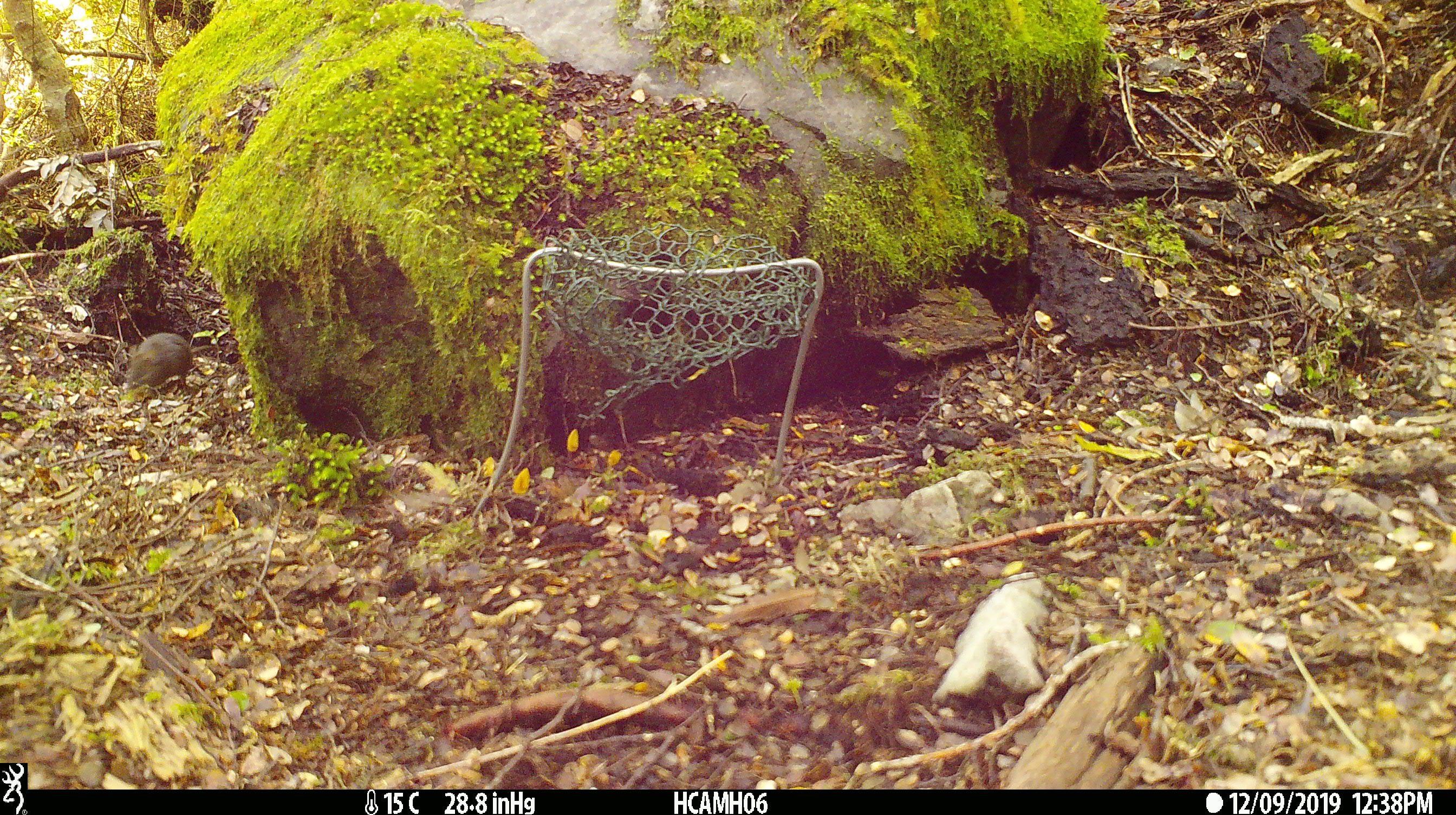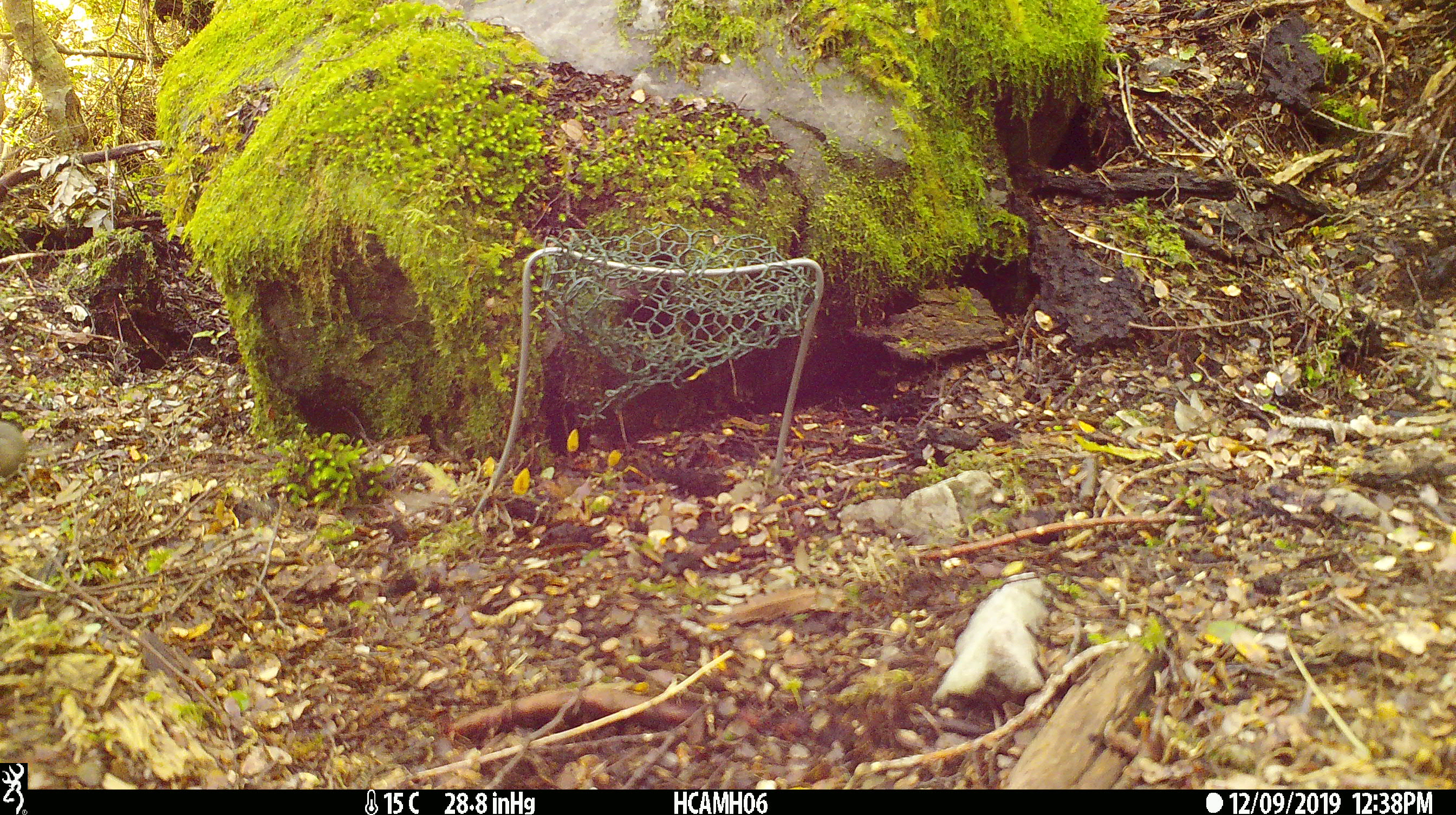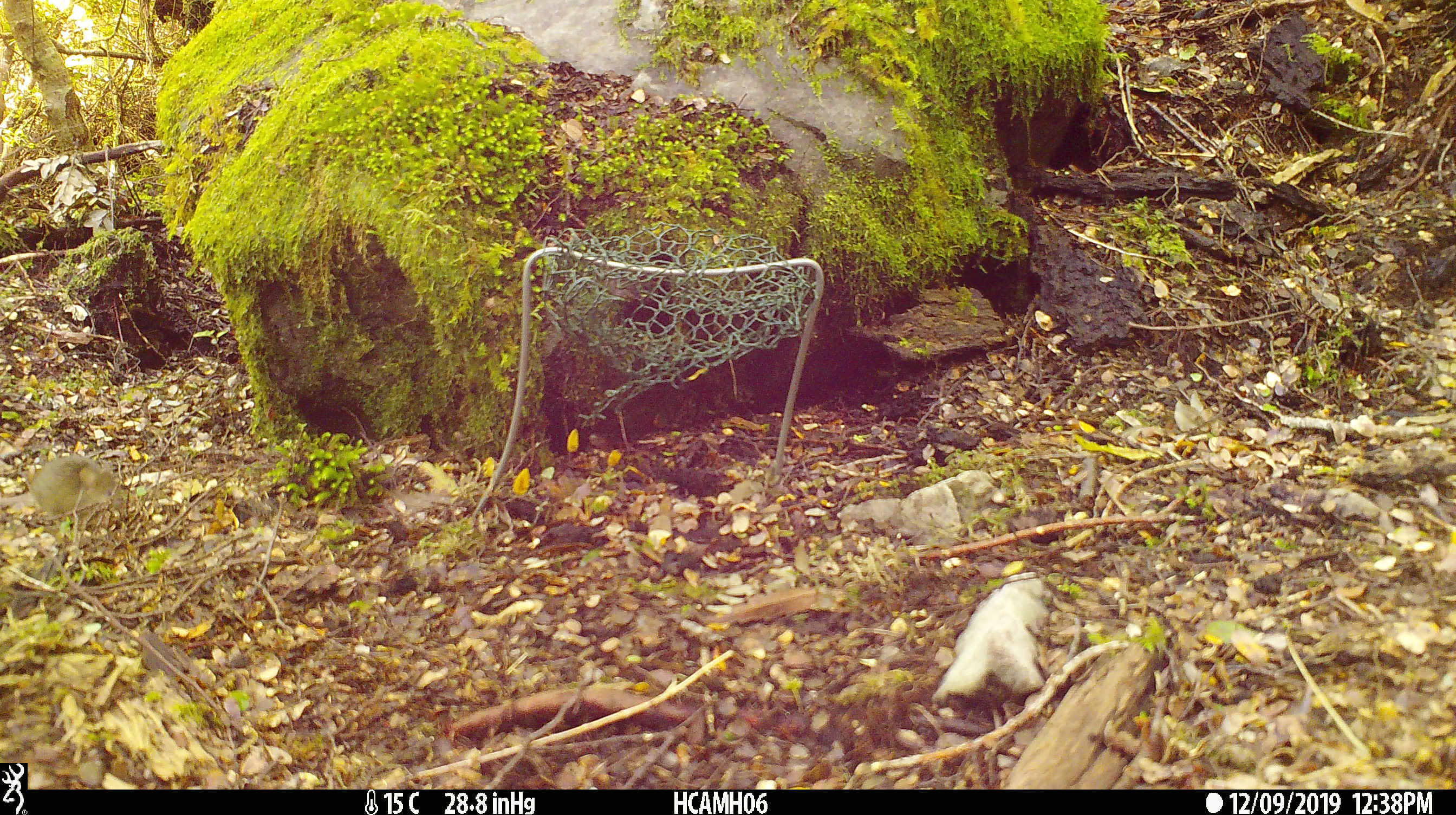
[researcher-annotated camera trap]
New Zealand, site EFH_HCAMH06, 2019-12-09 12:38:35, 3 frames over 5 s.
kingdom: Animalia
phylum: Chordata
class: Mammalia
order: Rodentia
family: Muridae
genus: Mus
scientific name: Mus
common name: mouse